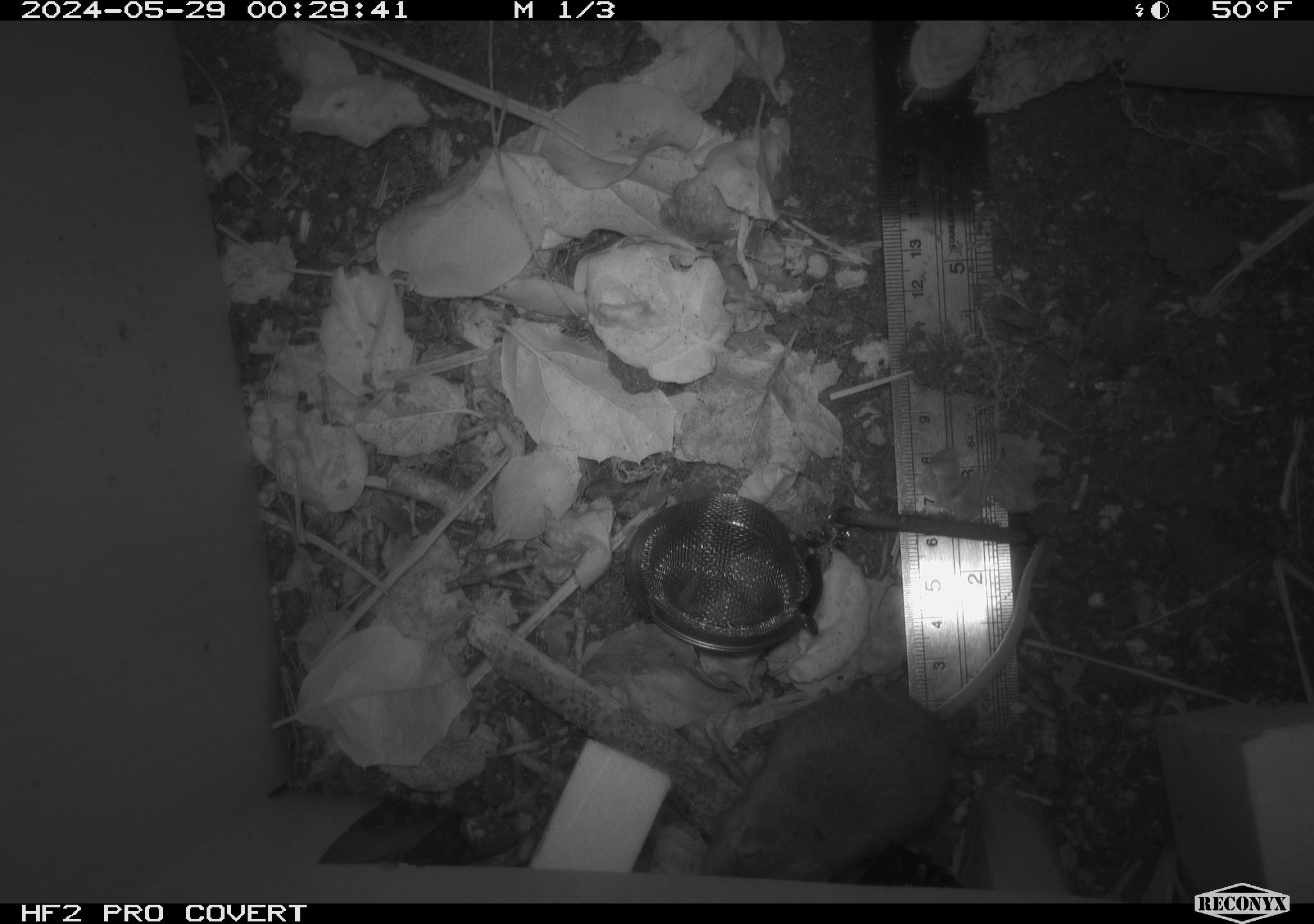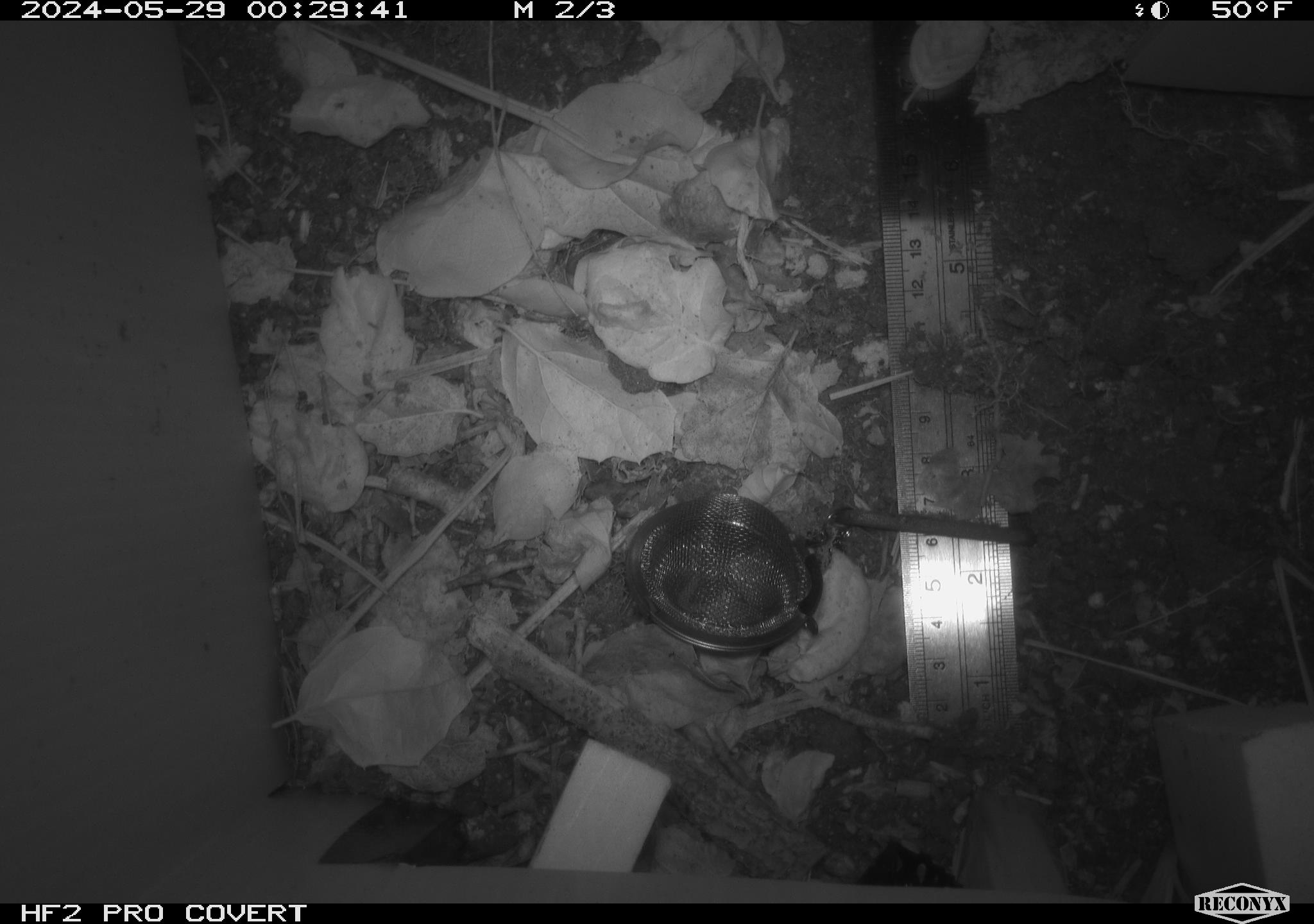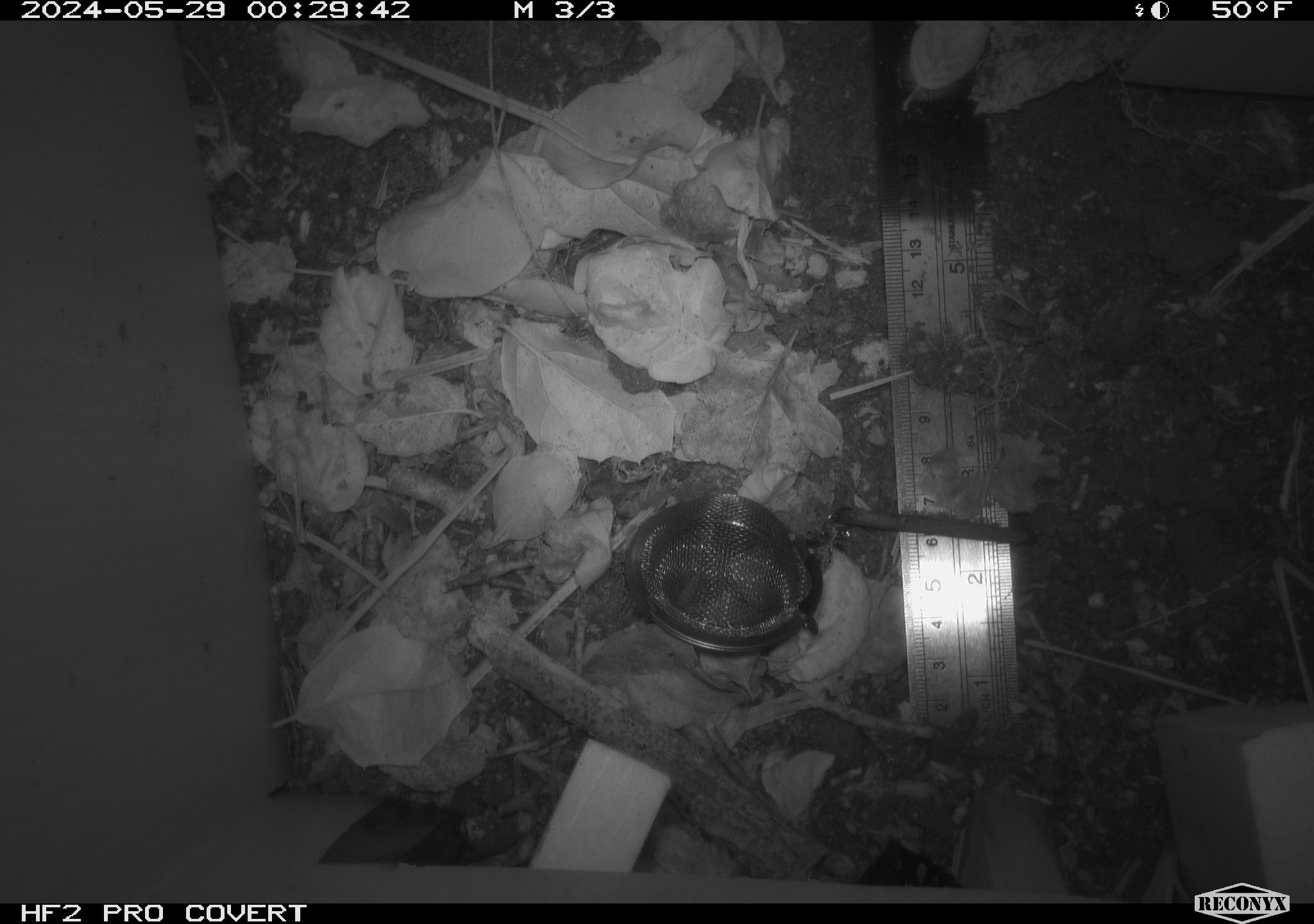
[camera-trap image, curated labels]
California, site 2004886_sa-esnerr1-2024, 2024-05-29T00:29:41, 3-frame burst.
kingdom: Animalia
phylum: Chordata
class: Mammalia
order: Rodentia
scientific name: Rodentia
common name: rodent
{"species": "rodent (Rodentia)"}